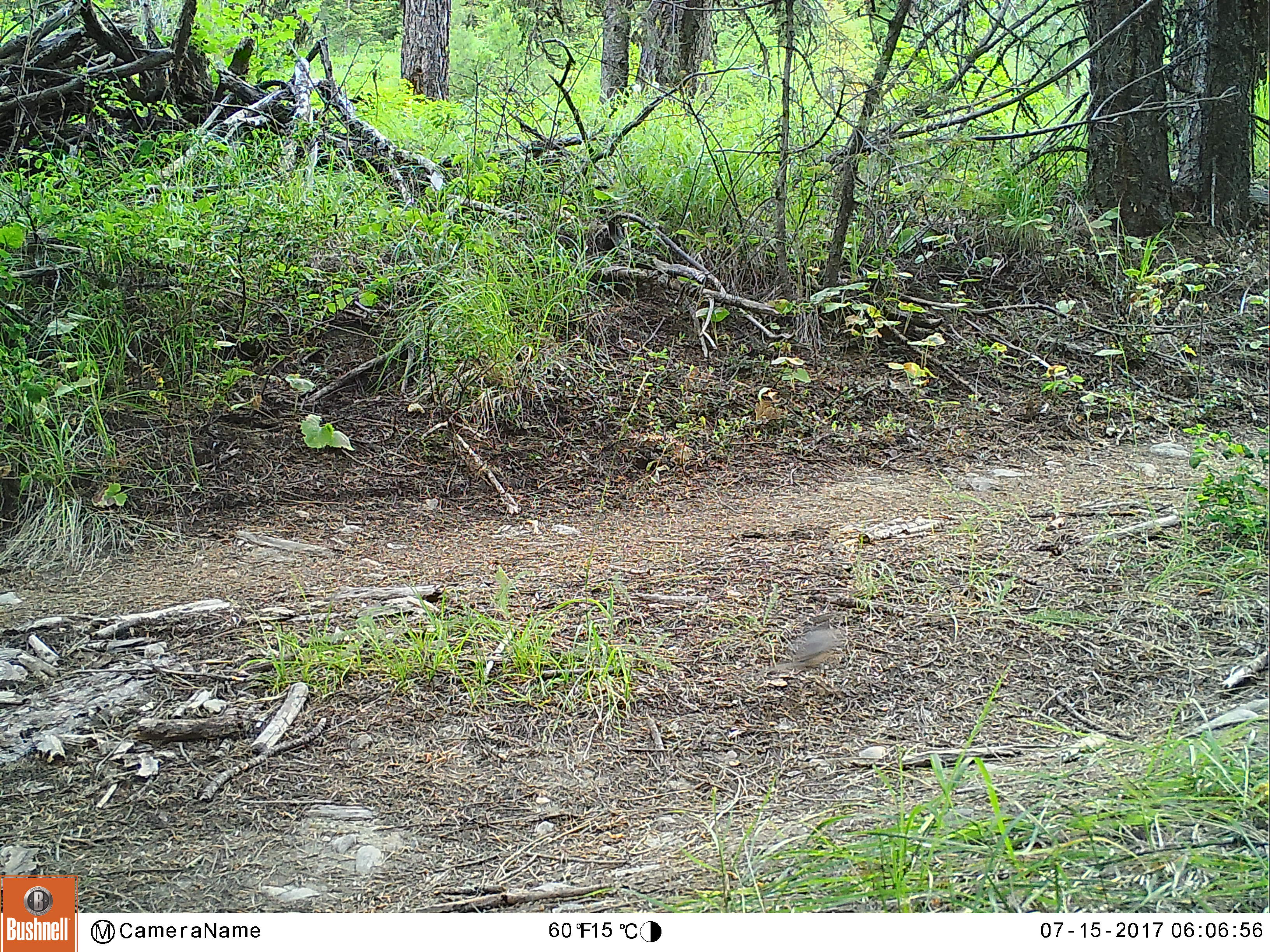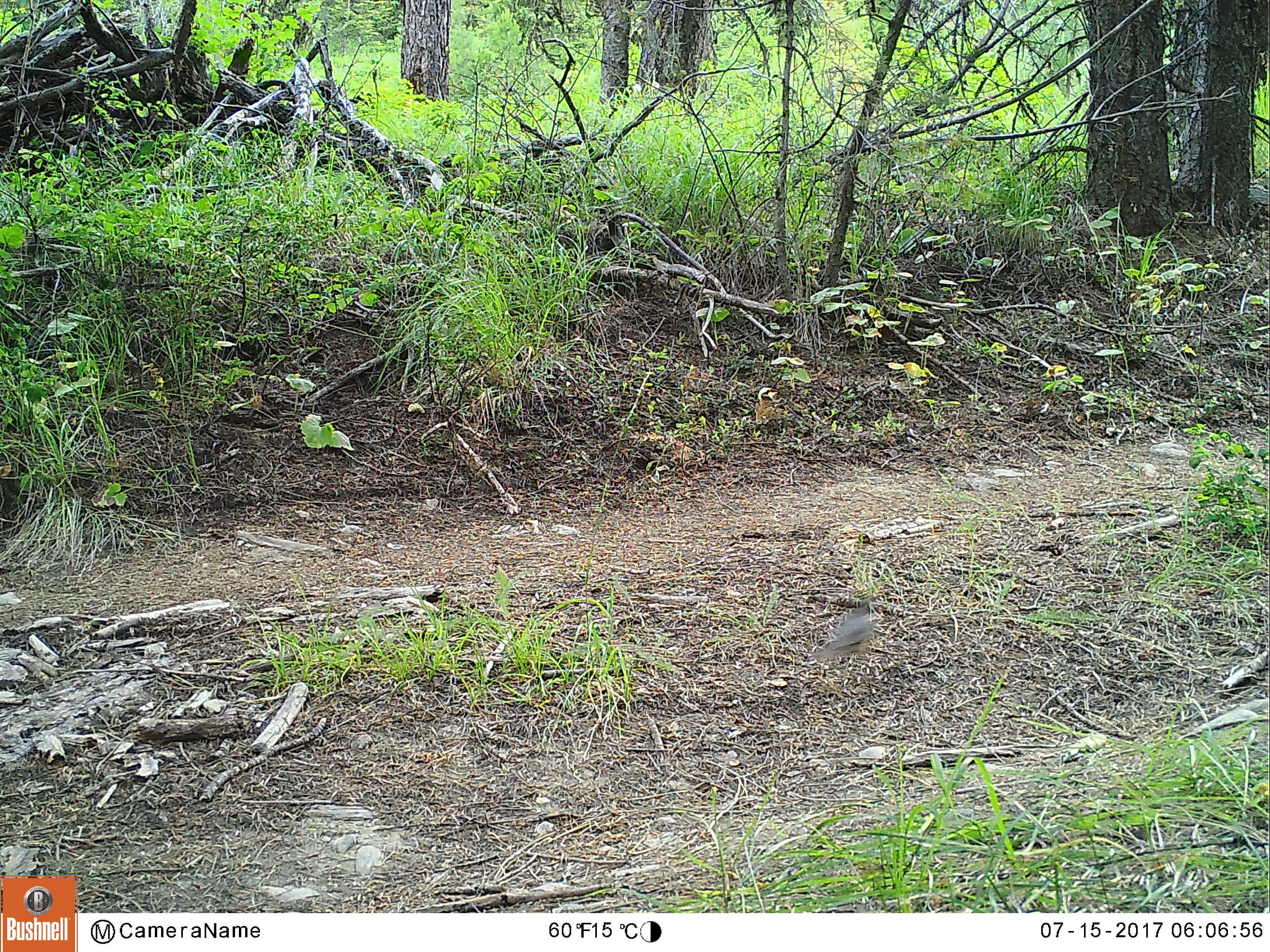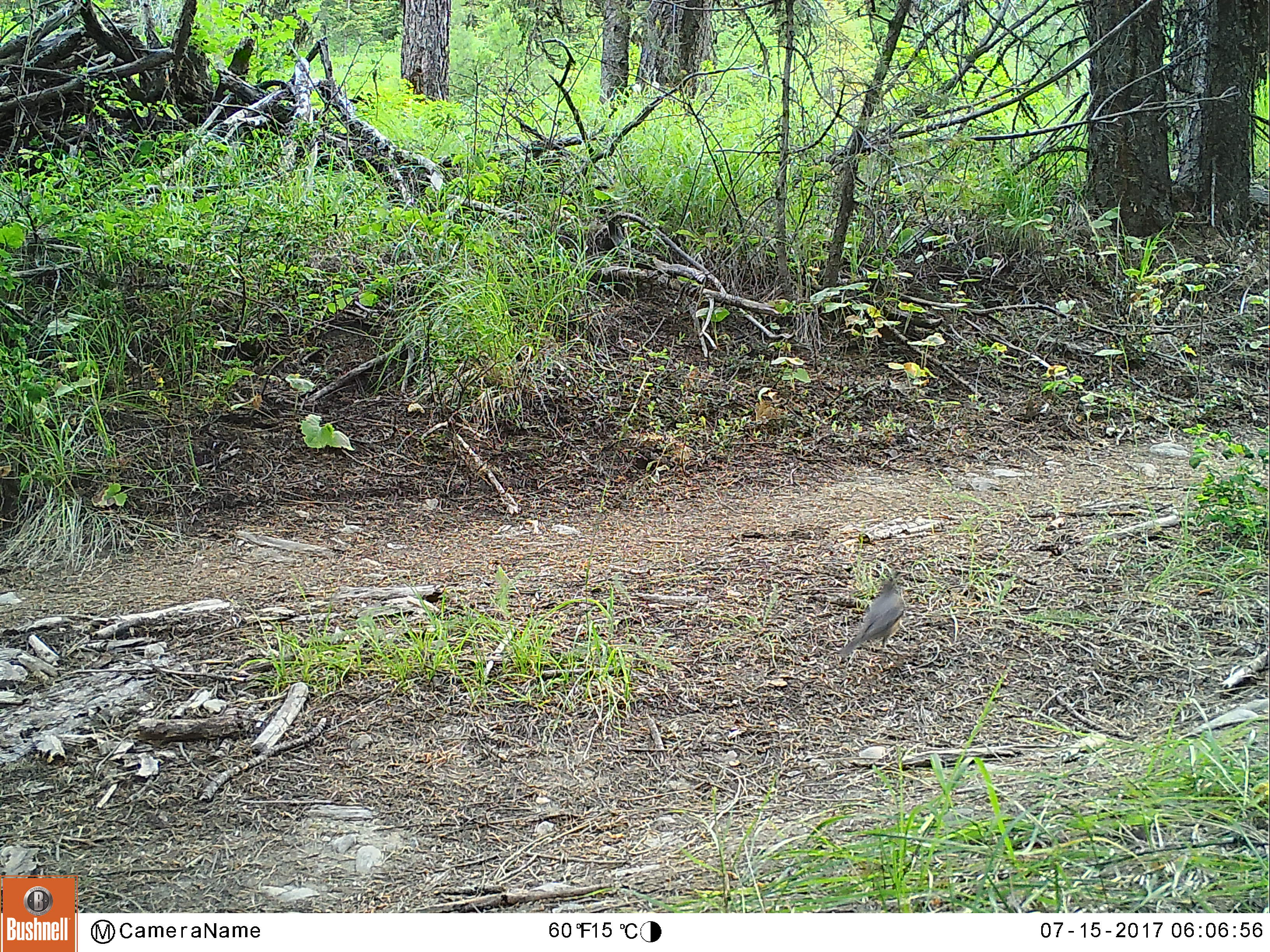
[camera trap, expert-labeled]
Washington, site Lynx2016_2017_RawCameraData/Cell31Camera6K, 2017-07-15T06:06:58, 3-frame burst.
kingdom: Animalia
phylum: Chordata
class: Aves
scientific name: Aves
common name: birds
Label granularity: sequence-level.